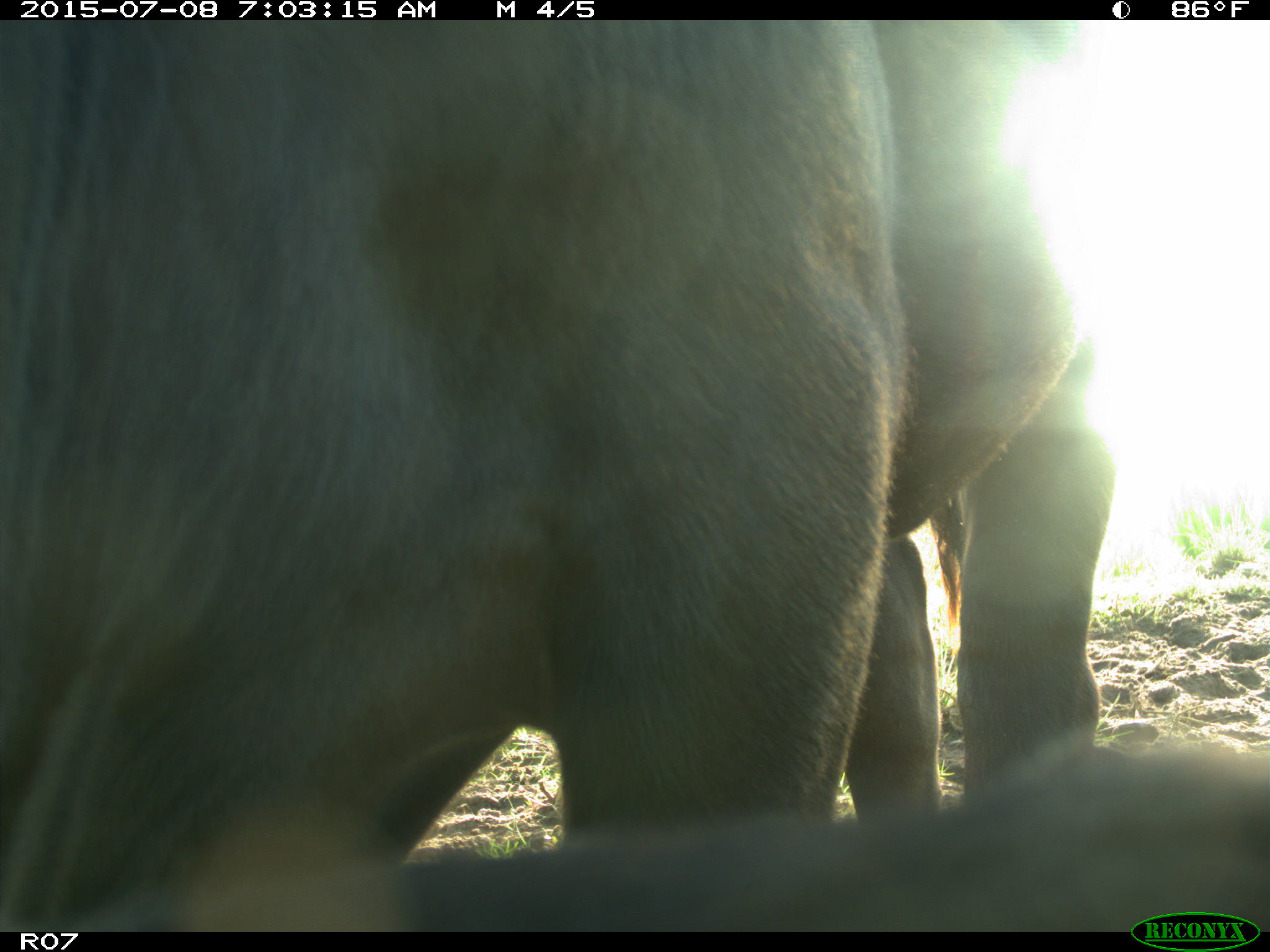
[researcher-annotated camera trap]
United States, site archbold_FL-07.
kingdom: Animalia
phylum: Chordata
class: Mammalia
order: Artiodactyla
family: Bovidae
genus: Bos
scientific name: Bos taurus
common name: domestic cow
Bos taurus (domestic cow).